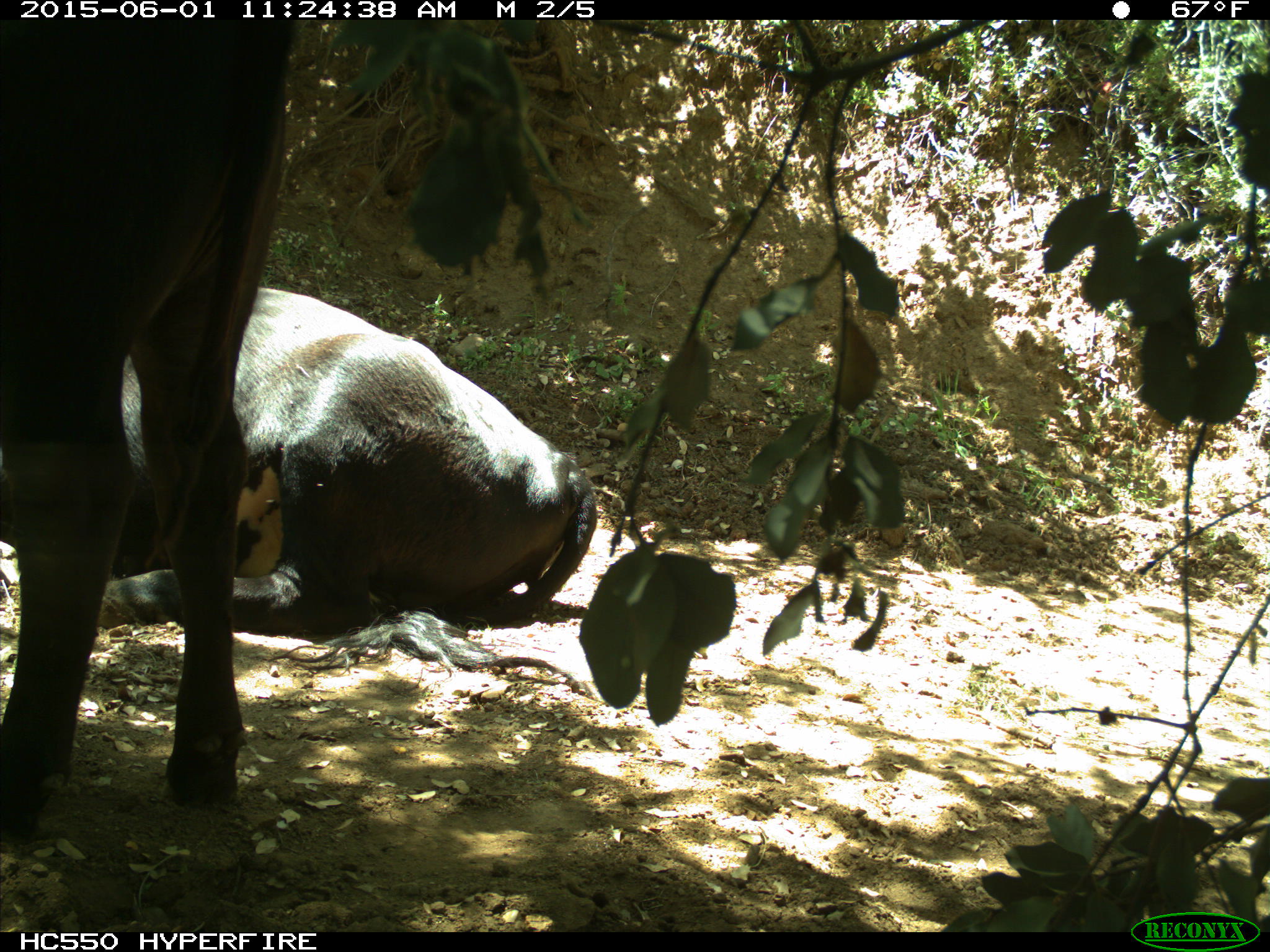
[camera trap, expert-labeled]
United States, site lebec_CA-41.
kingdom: Animalia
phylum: Chordata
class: Mammalia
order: Artiodactyla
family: Bovidae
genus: Bos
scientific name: Bos taurus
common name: domestic cow